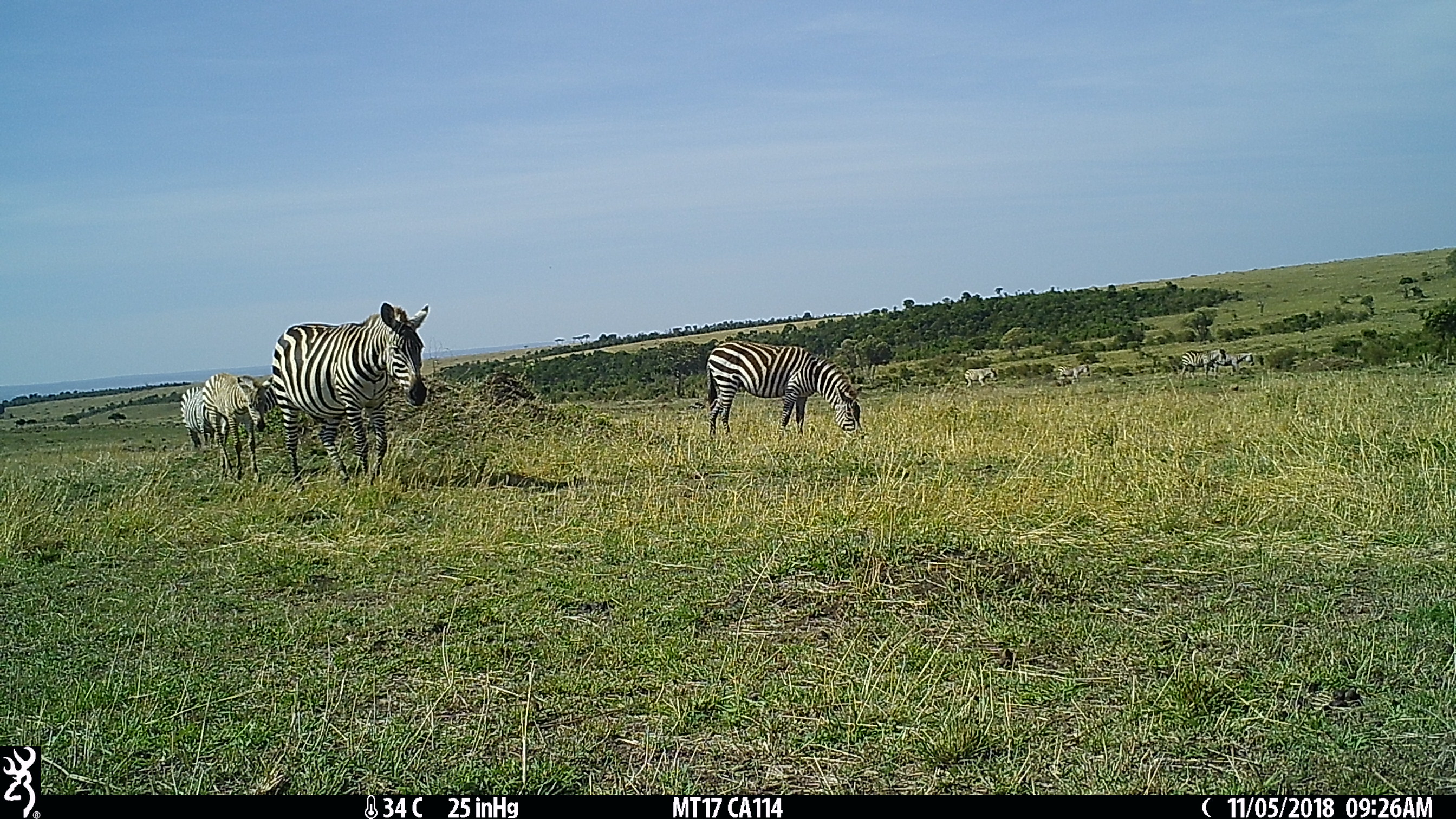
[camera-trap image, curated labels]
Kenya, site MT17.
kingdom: Animalia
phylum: Chordata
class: Mammalia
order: Perissodactyla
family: Equidae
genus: Equus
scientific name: Equus quagga burchellii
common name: burchell's zebra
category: zebra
Zebra (burchell's zebra) (Equus quagga burchellii).